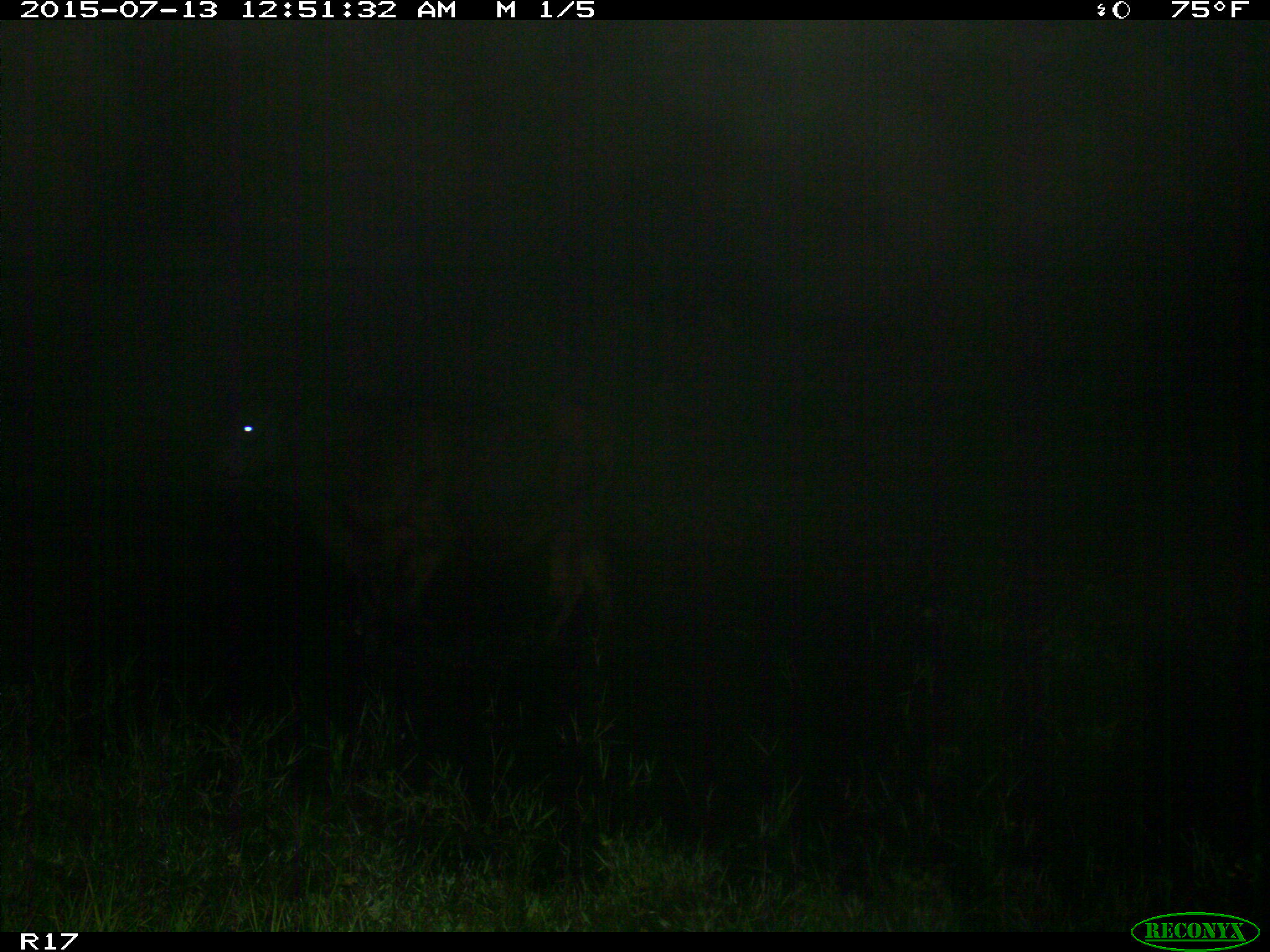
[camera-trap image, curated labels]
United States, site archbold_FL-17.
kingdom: Animalia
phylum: Chordata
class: Mammalia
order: Artiodactyla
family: Bovidae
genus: Bos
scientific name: Bos taurus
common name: domestic cow